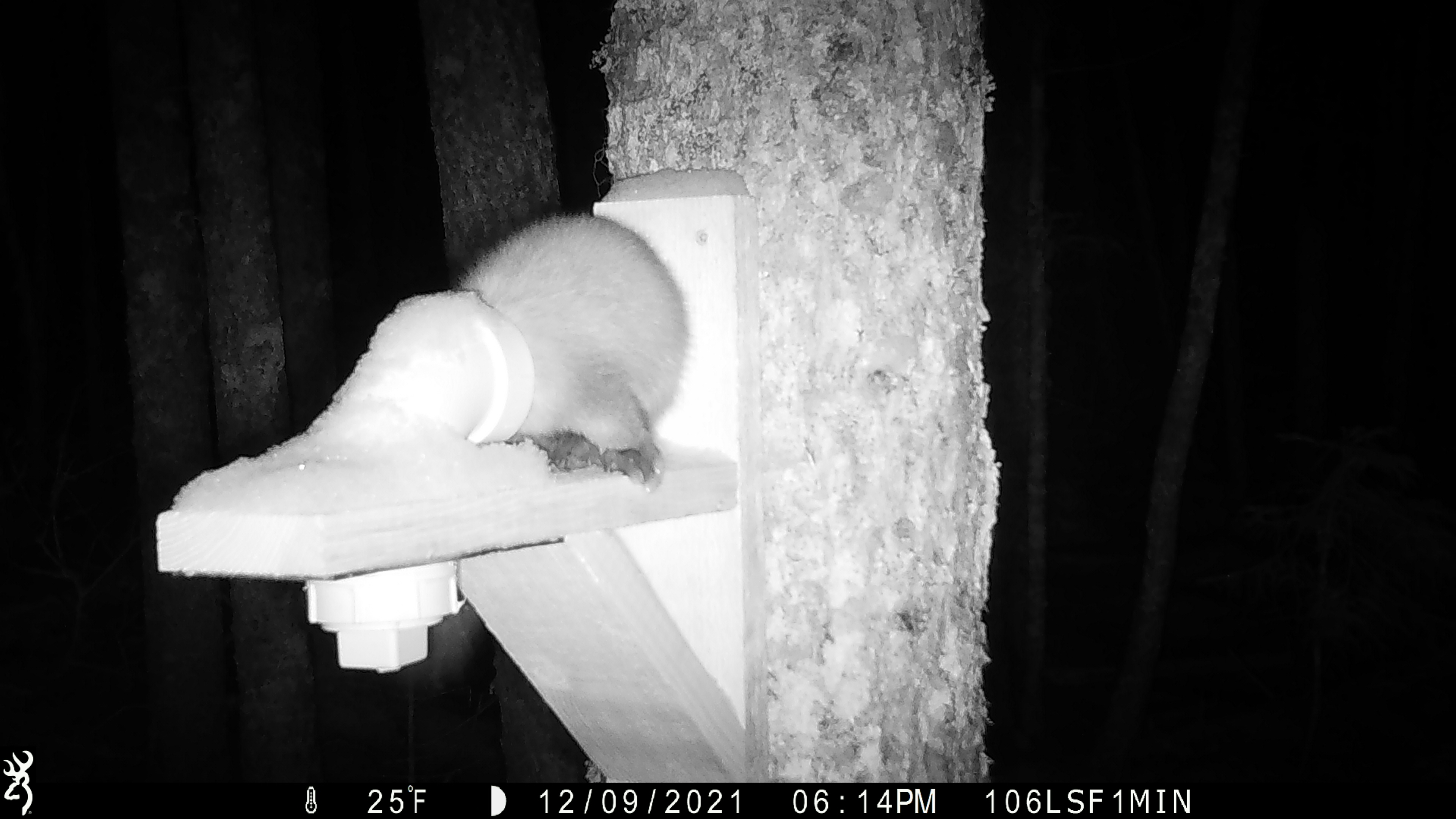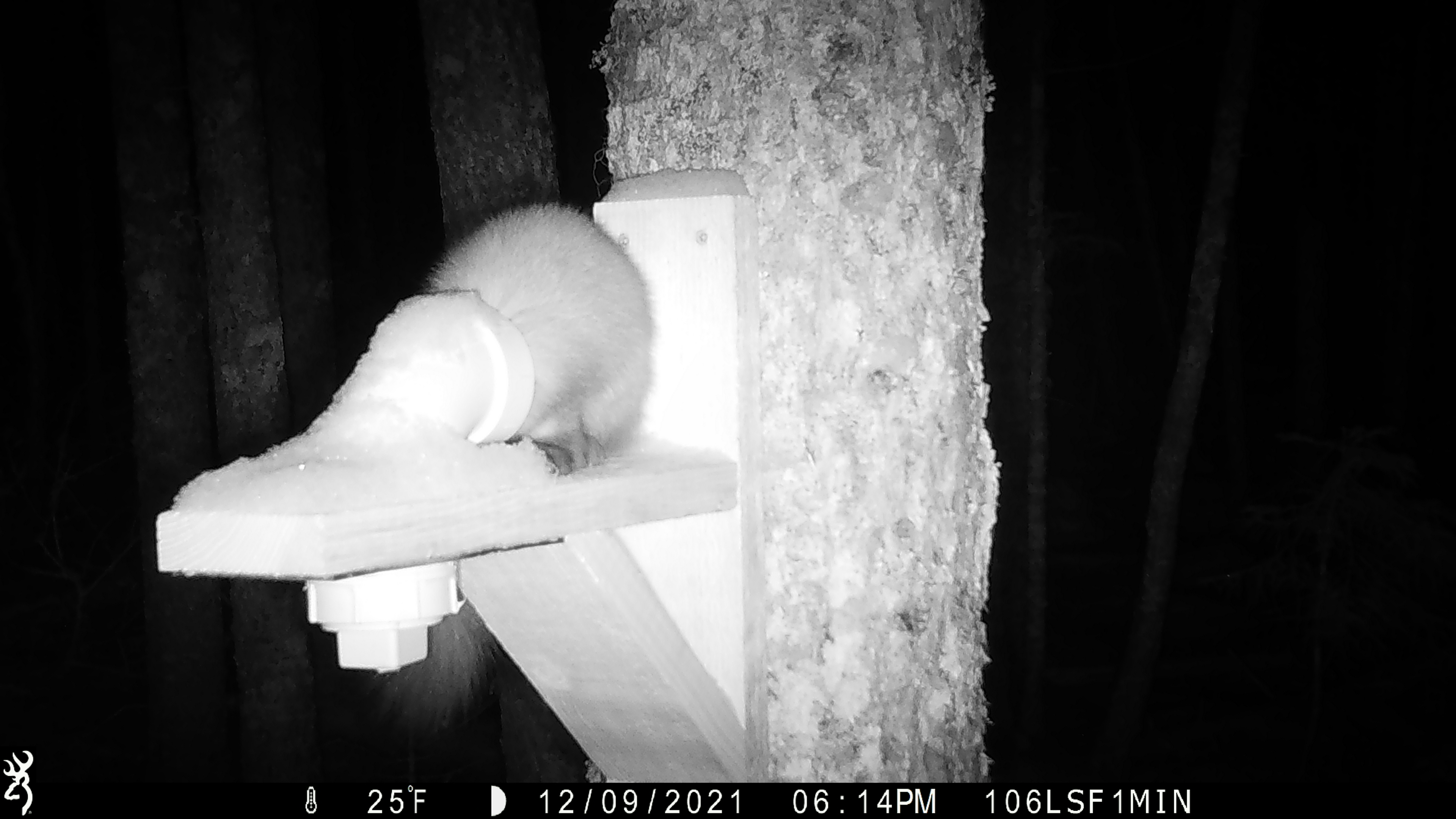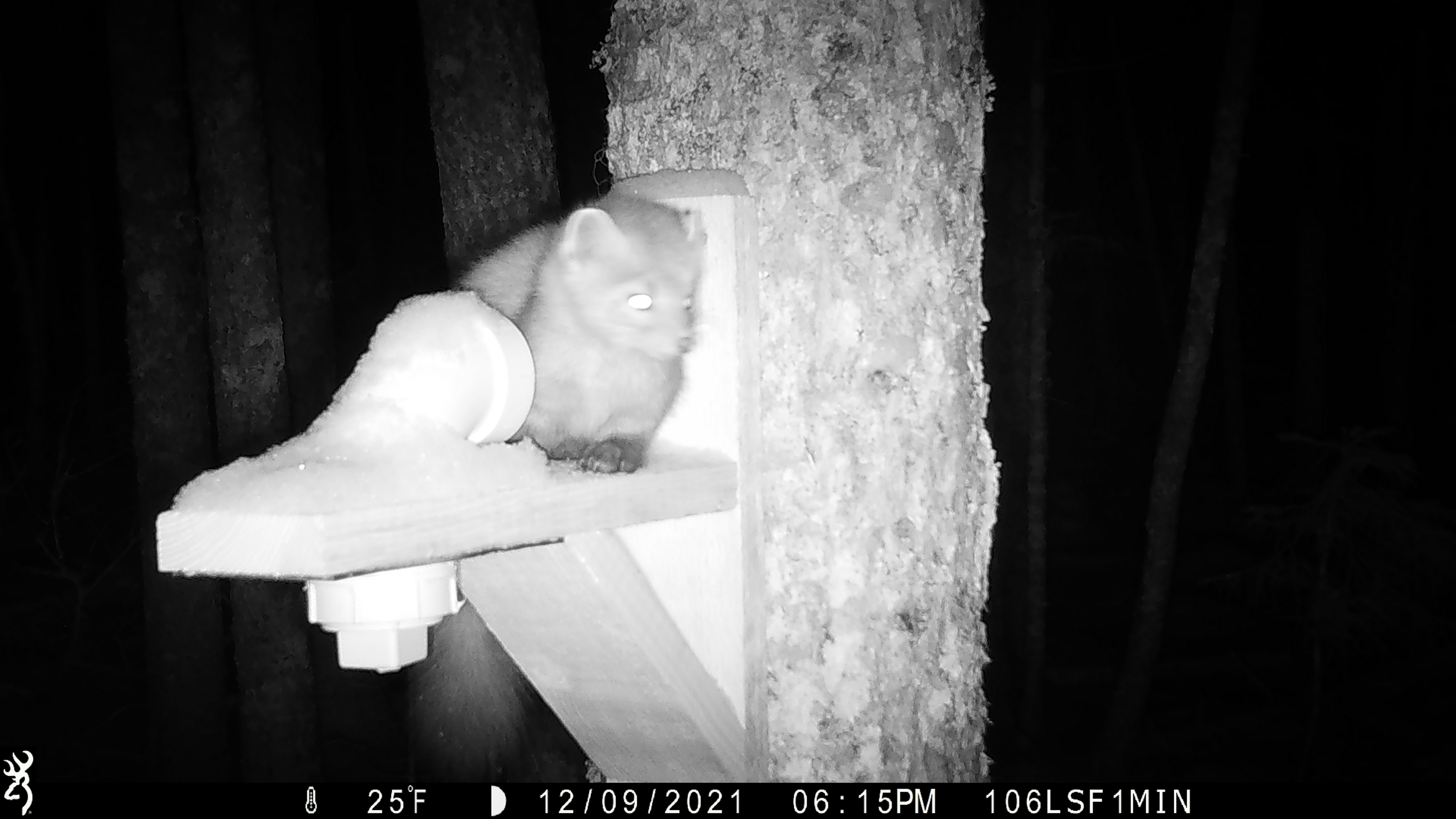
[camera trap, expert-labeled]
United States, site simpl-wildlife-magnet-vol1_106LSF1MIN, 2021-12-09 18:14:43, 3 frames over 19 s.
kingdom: Animalia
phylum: Chordata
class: Mammalia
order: Carnivora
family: Mustelidae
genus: Martes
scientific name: Martes americana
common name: american marten